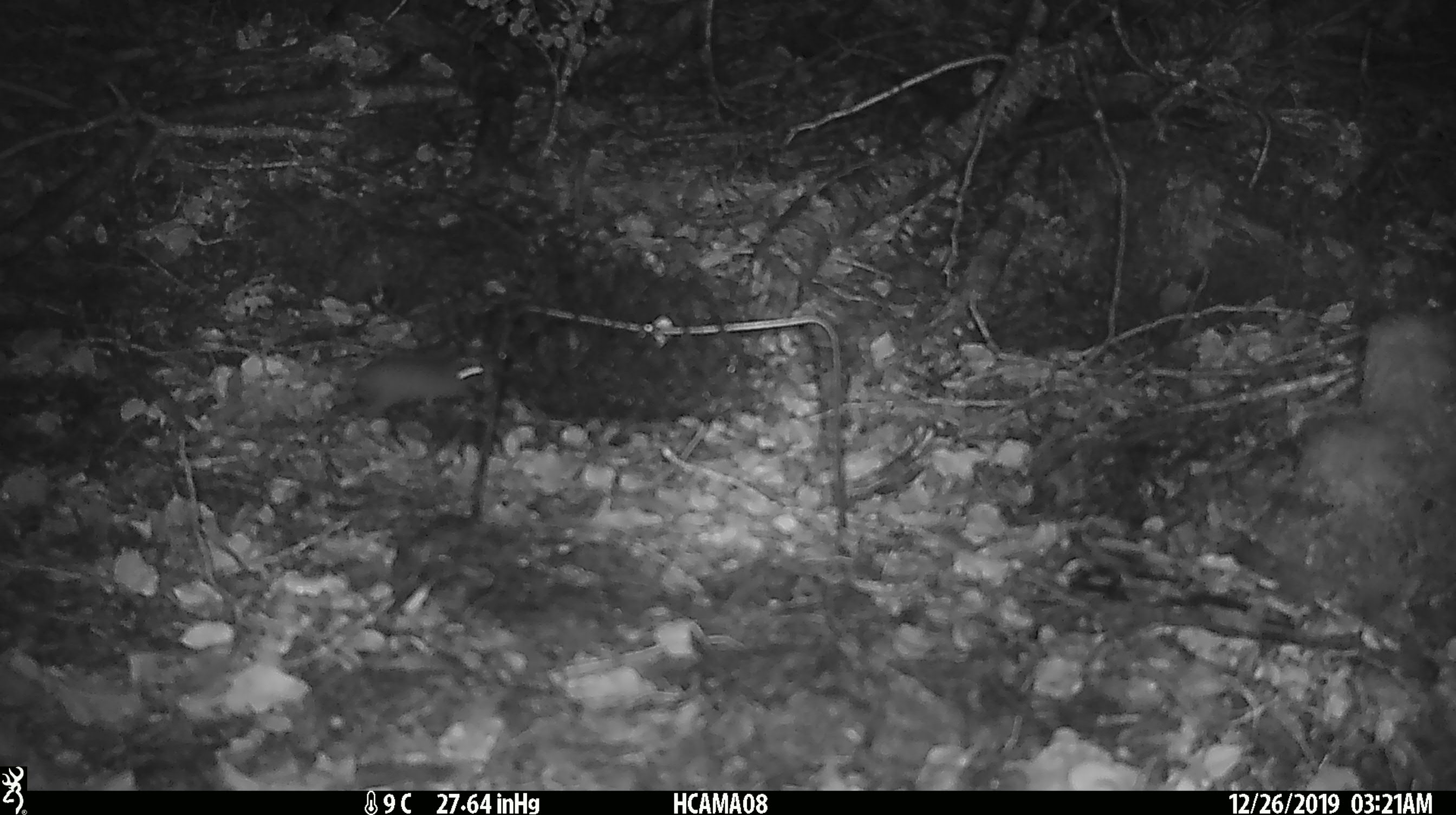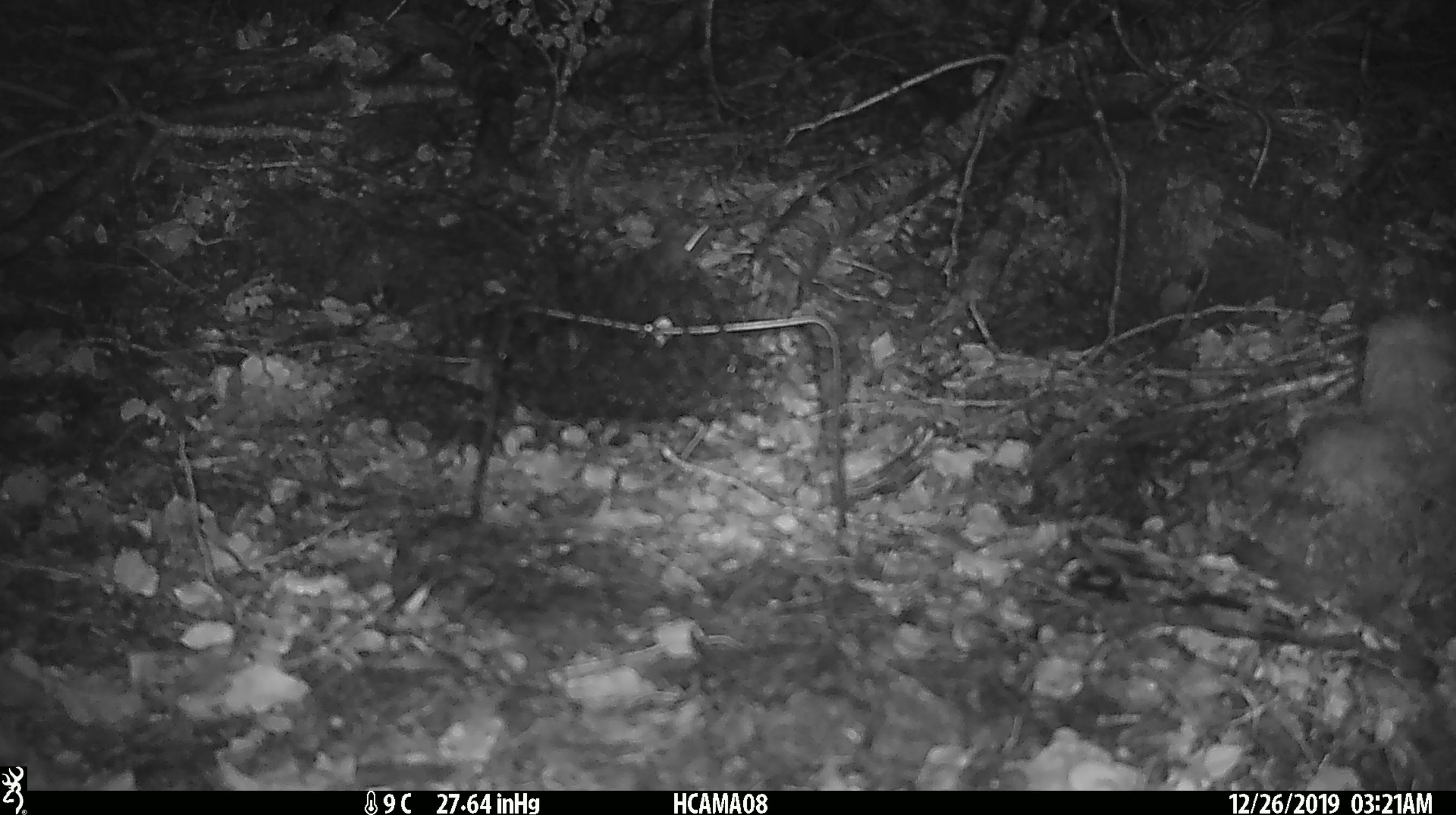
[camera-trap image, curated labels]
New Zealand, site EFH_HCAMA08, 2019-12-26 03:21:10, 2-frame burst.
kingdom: Animalia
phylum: Chordata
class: Mammalia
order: Rodentia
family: Muridae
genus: Mus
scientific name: Mus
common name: mouse